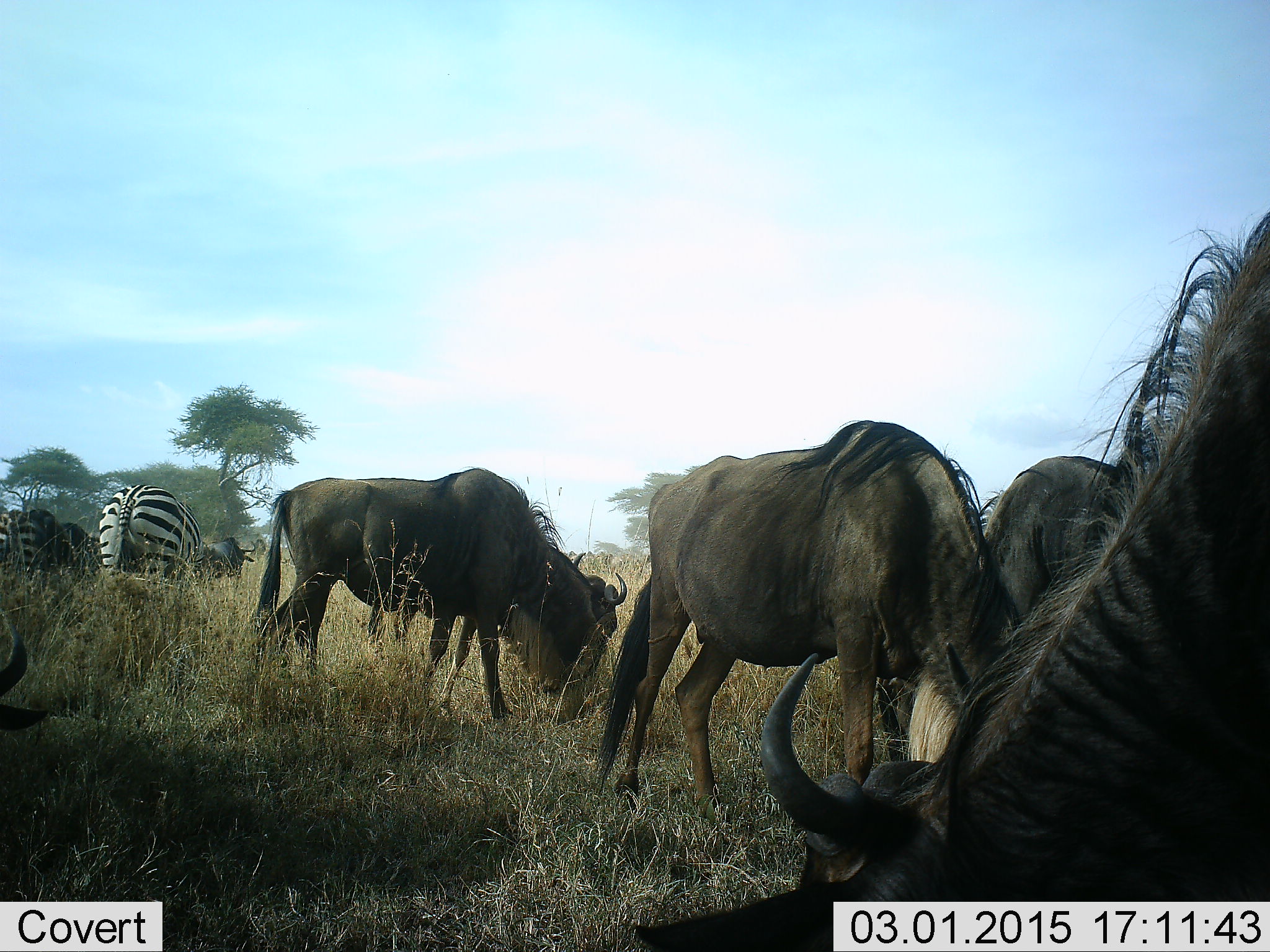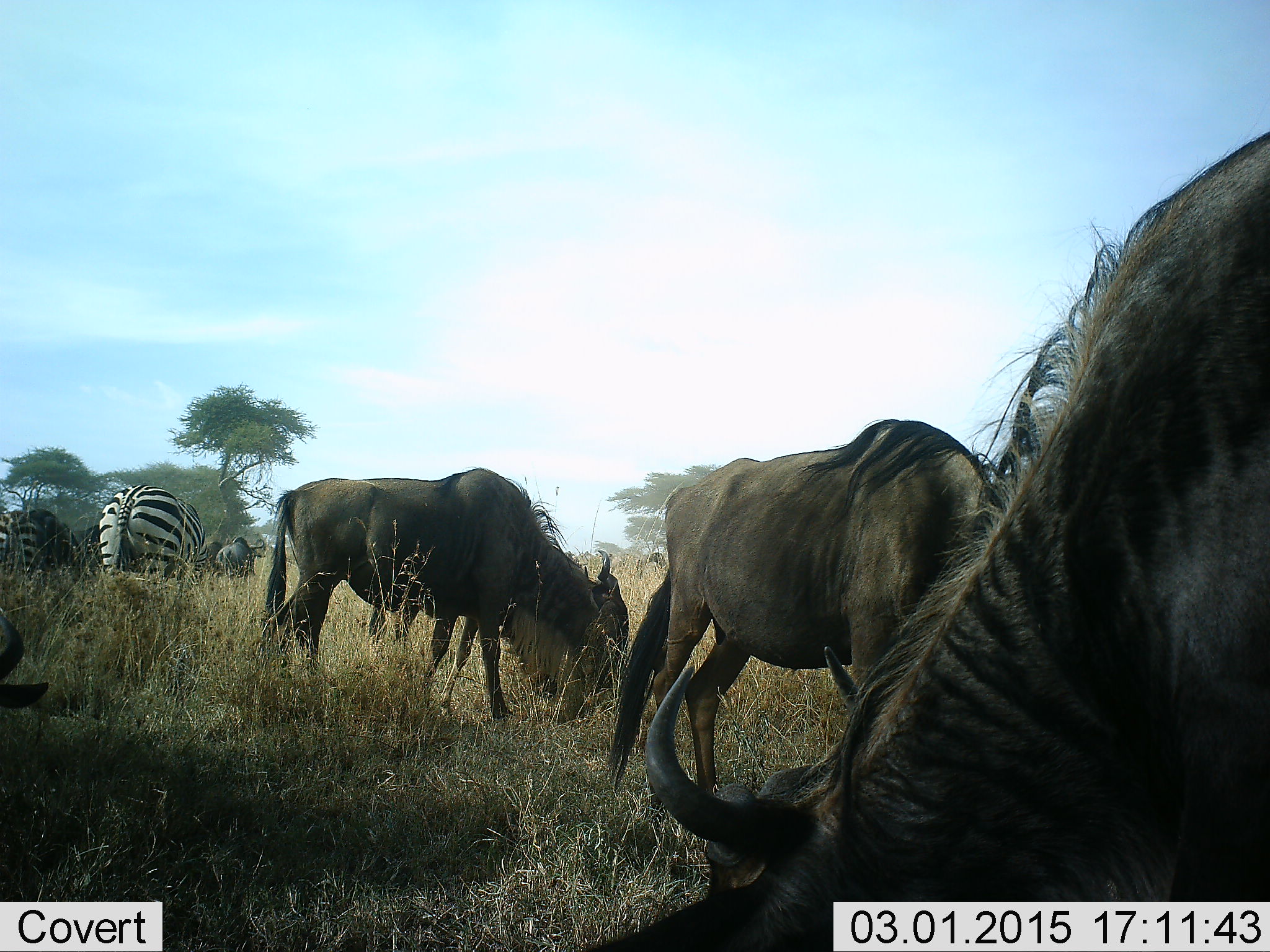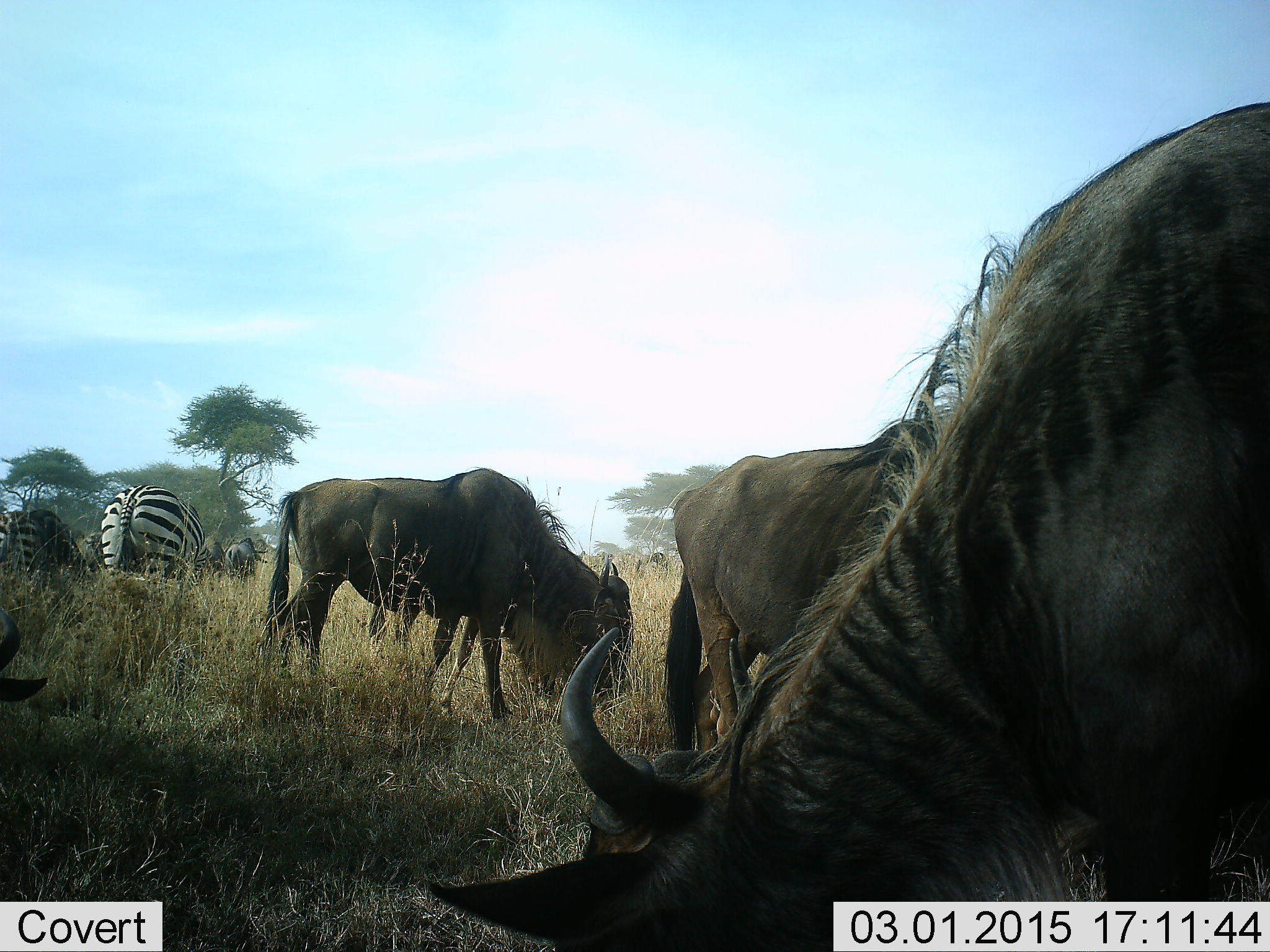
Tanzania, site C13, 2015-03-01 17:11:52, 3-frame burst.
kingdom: Animalia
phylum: Chordata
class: Mammalia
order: Artiodactyla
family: Bovidae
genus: Connochaetes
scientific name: Connochaetes taurinus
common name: blue wildebeest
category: wildebeest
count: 5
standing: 33%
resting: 8%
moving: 17%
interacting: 8%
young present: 0%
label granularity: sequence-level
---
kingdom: Animalia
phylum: Chordata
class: Mammalia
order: Perissodactyla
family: Equidae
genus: Equus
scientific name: Equus quagga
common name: plains zebra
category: zebra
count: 2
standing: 36%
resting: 9%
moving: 9%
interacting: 0%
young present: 0%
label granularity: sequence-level